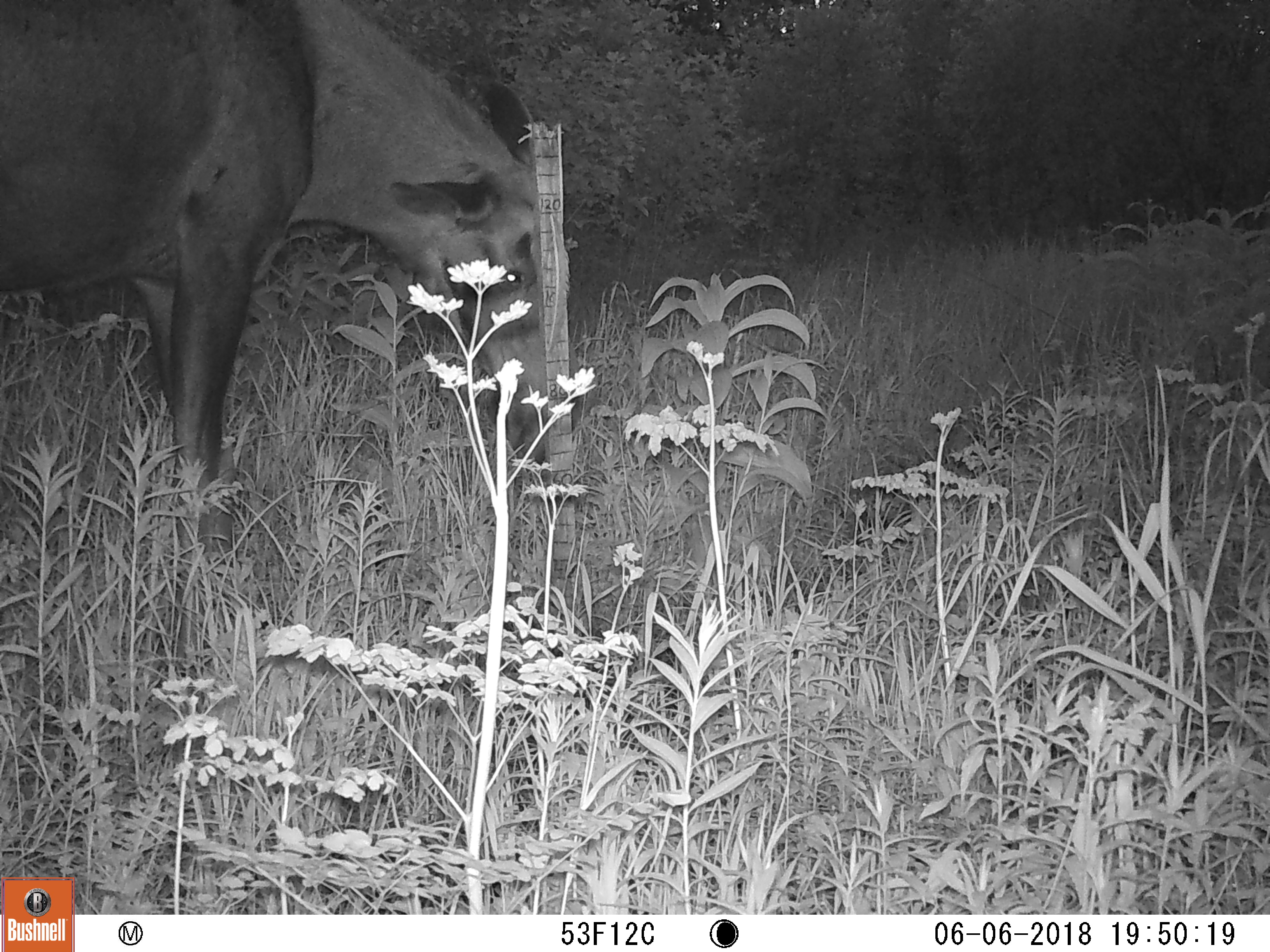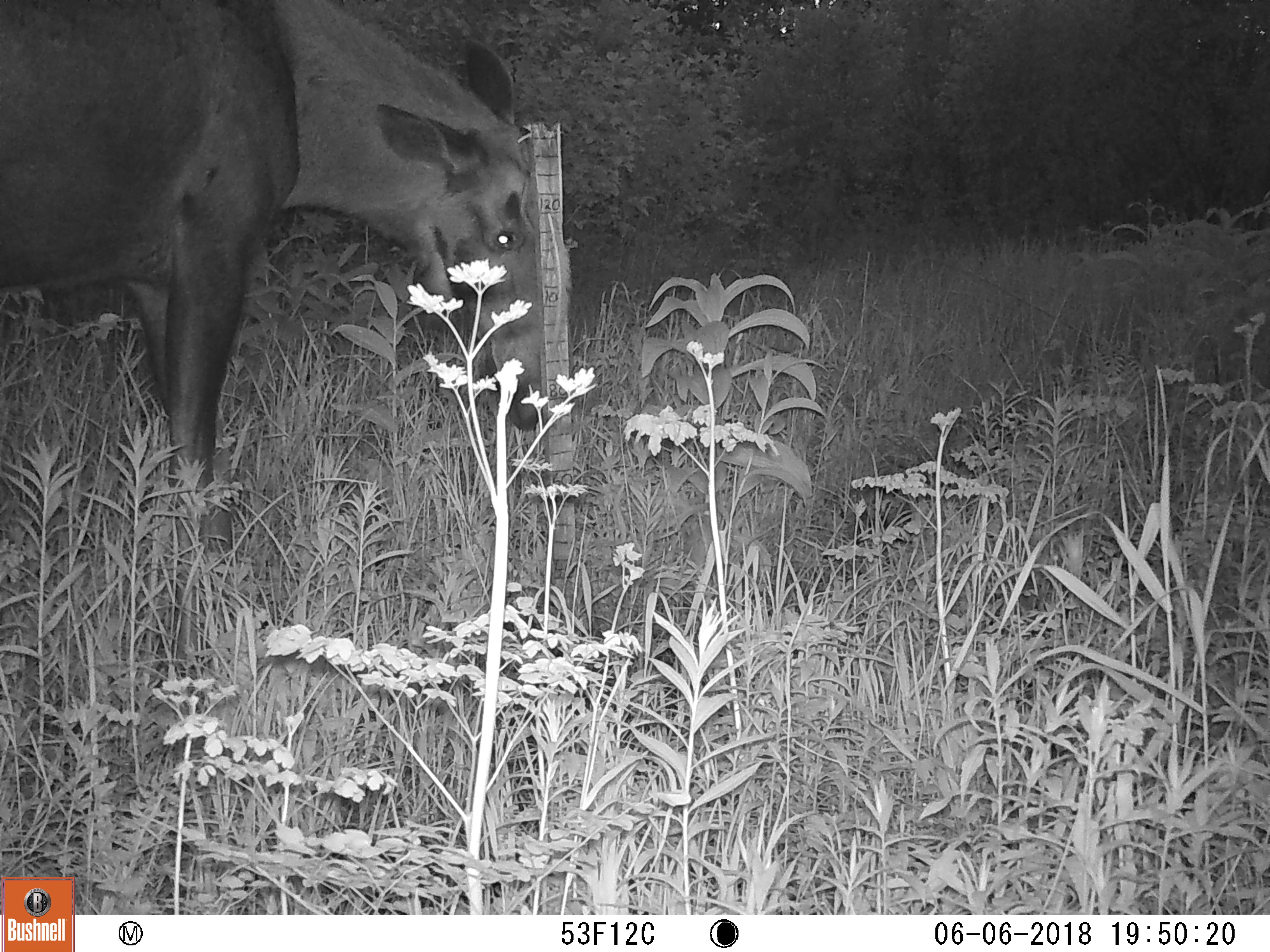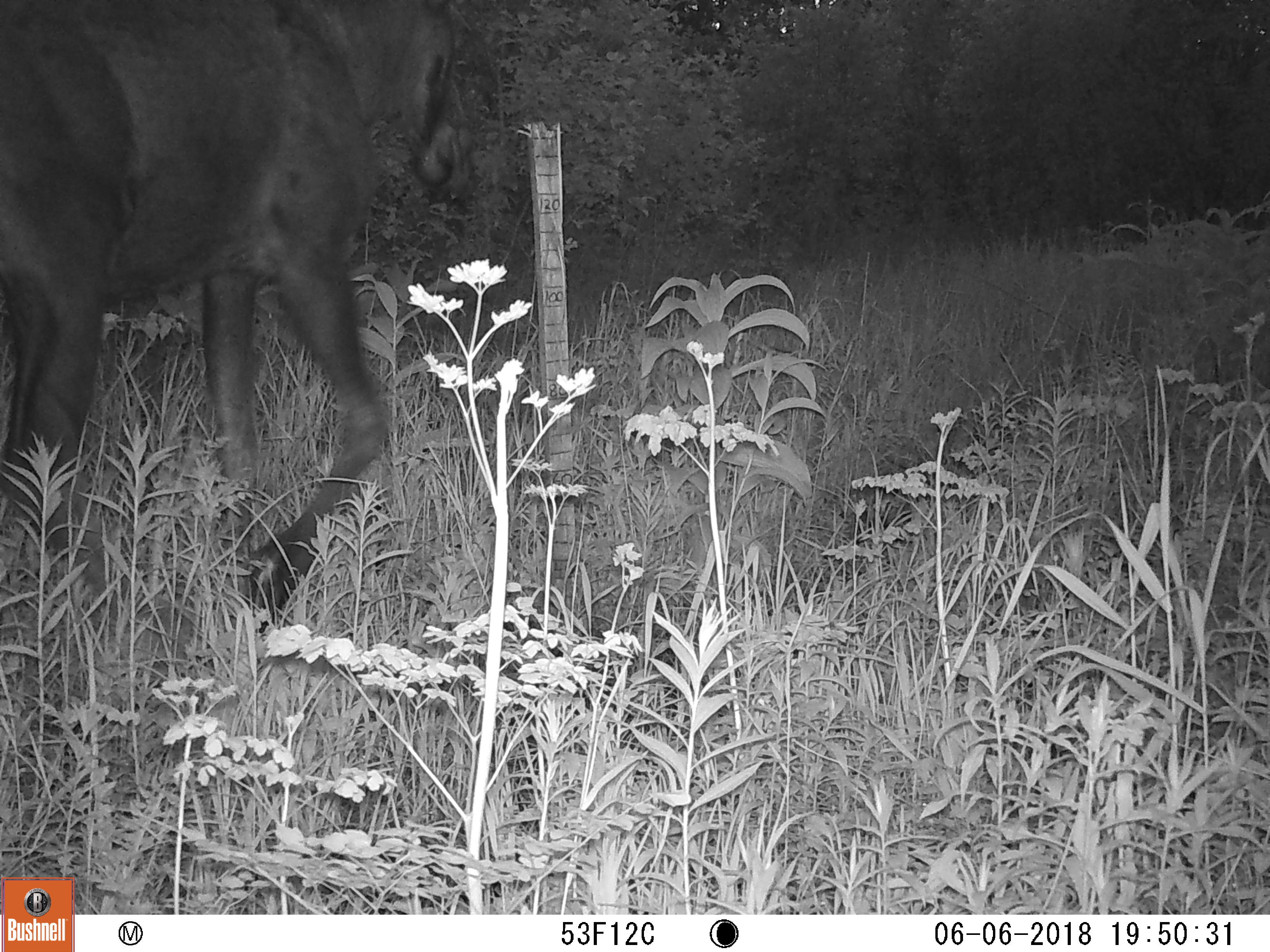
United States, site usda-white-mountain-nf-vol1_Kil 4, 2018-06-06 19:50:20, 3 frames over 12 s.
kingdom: Animalia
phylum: Chordata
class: Mammalia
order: Artiodactyla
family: Cervidae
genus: Alces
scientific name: Alces alces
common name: moose